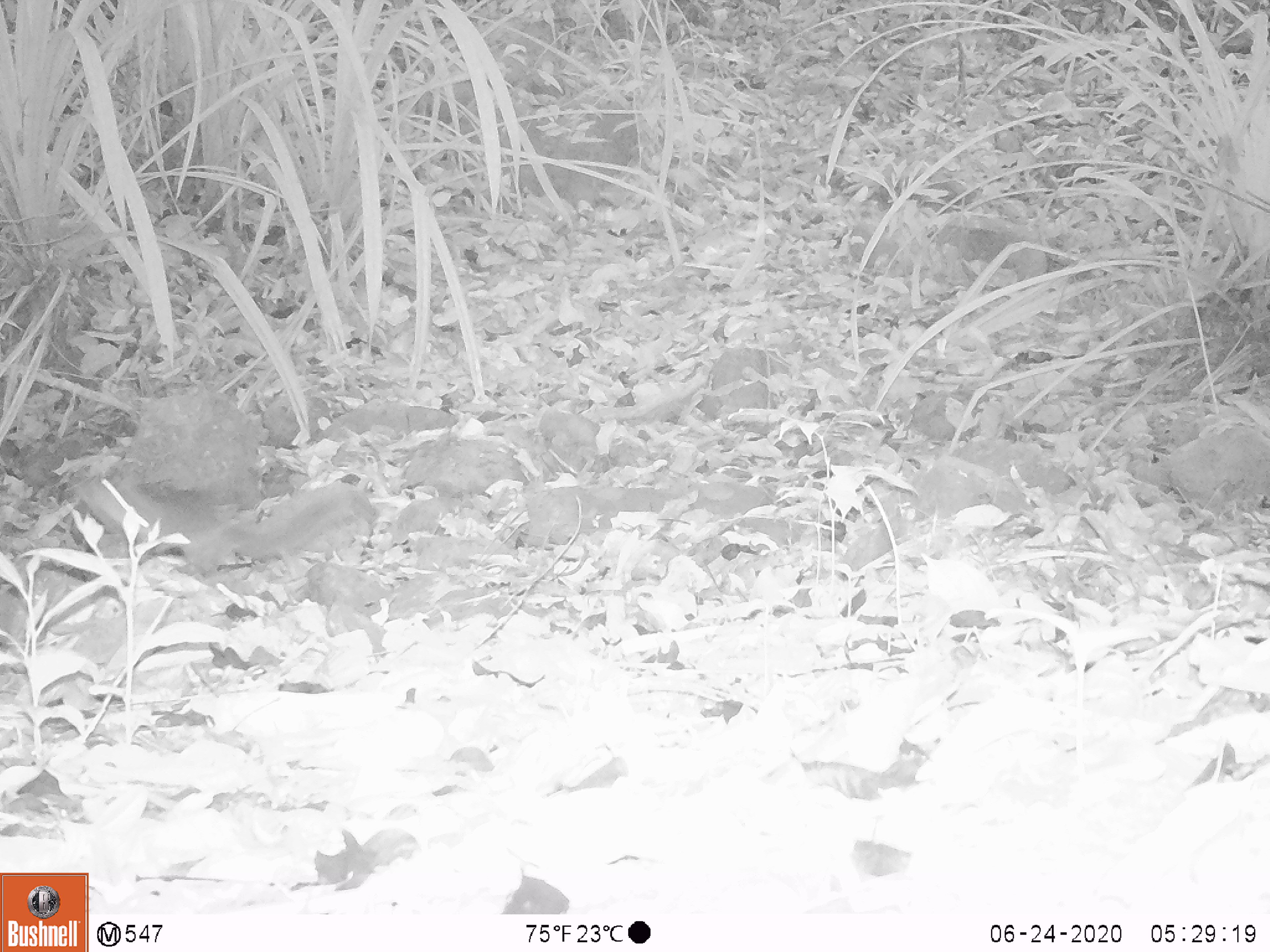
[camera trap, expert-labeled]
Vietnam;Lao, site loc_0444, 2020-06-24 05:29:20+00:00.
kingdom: Animalia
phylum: Chordata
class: Mammalia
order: Rodentia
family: Sciuridae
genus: Sciurus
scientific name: Sciurus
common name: squirrel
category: unidentified squirrel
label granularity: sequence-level